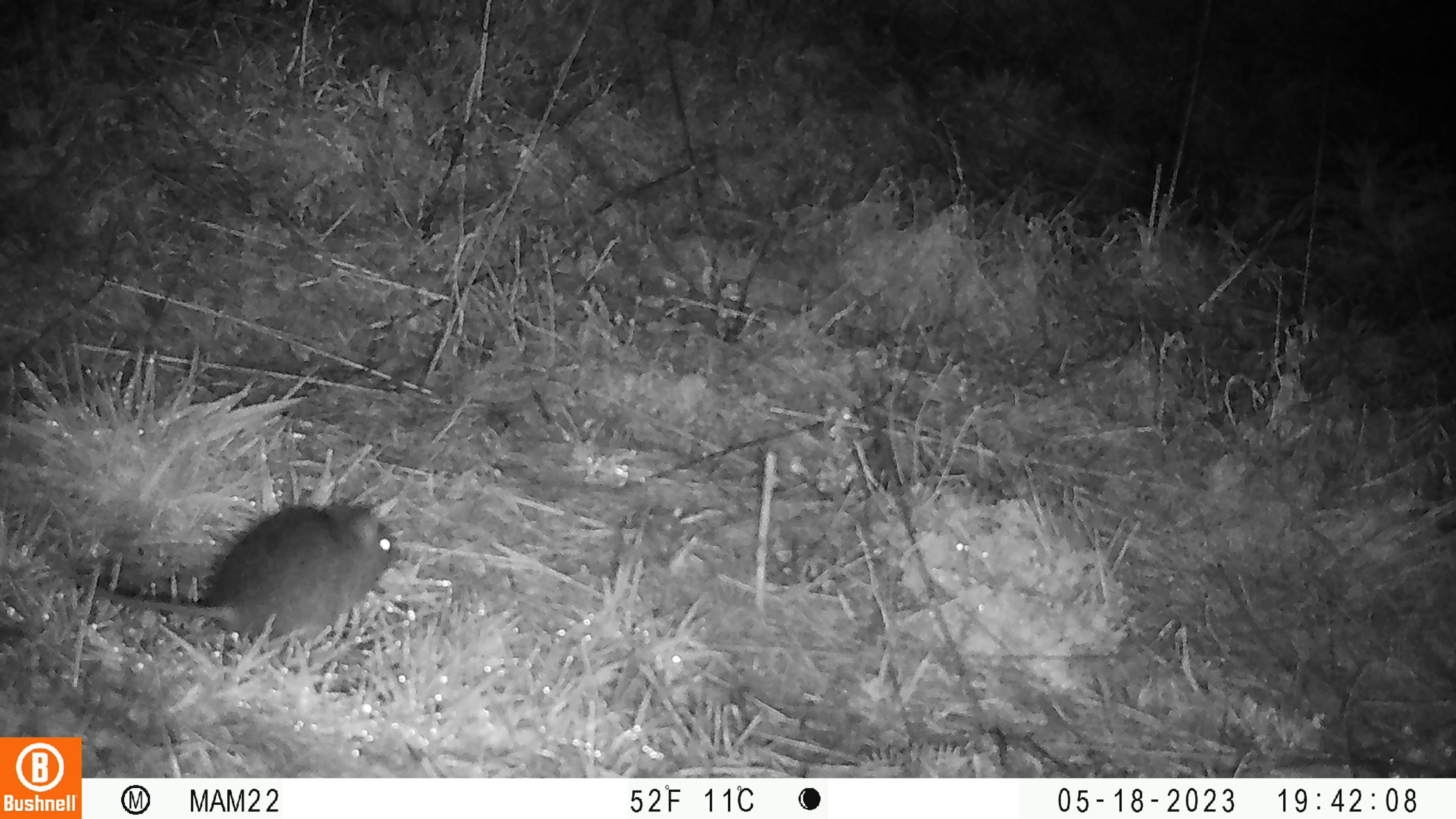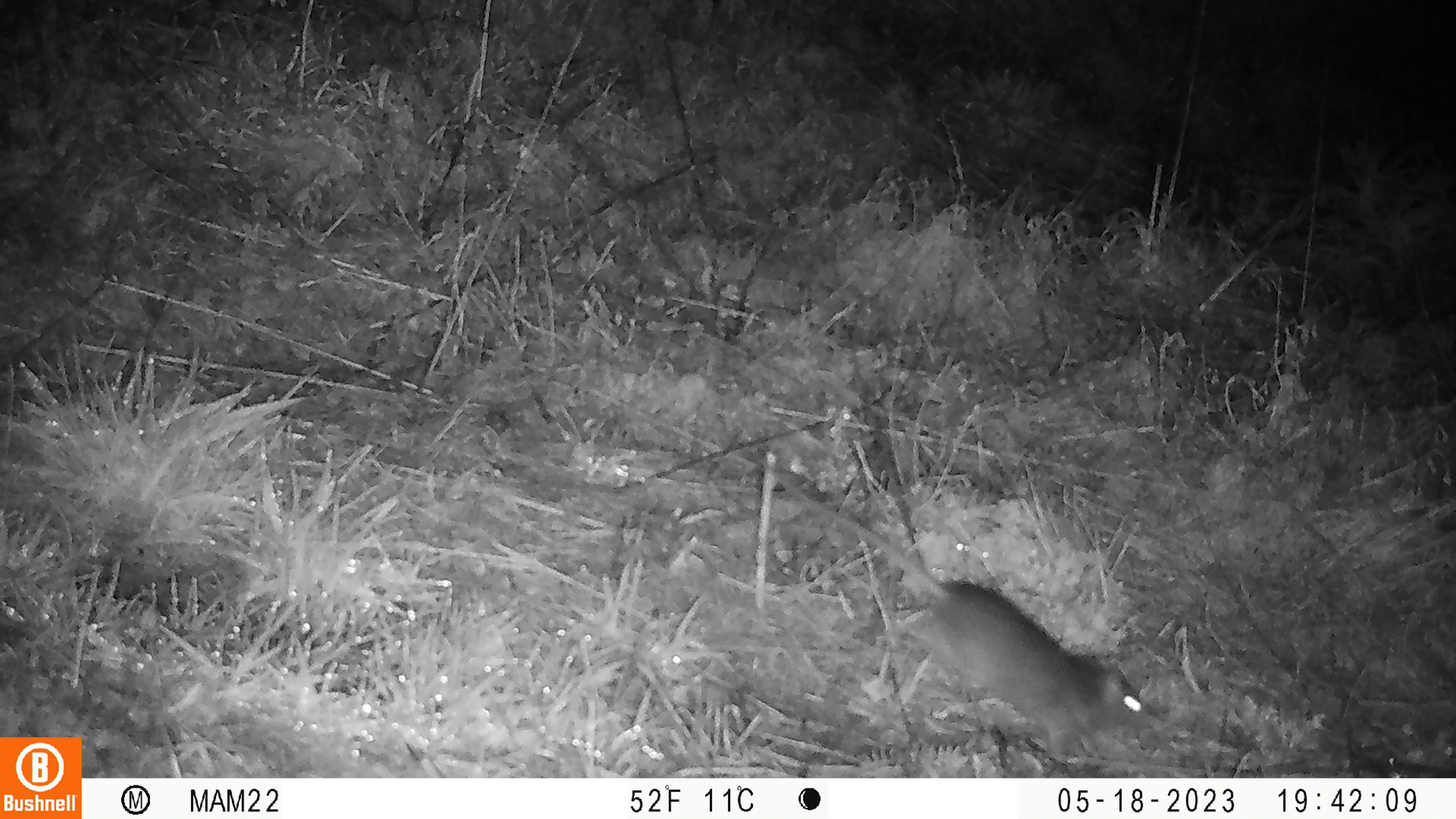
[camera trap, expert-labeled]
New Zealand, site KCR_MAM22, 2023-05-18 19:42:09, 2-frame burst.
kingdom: Animalia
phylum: Chordata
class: Mammalia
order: Rodentia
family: Muridae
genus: Rattus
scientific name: Rattus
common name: rat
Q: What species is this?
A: Rat (Rattus).